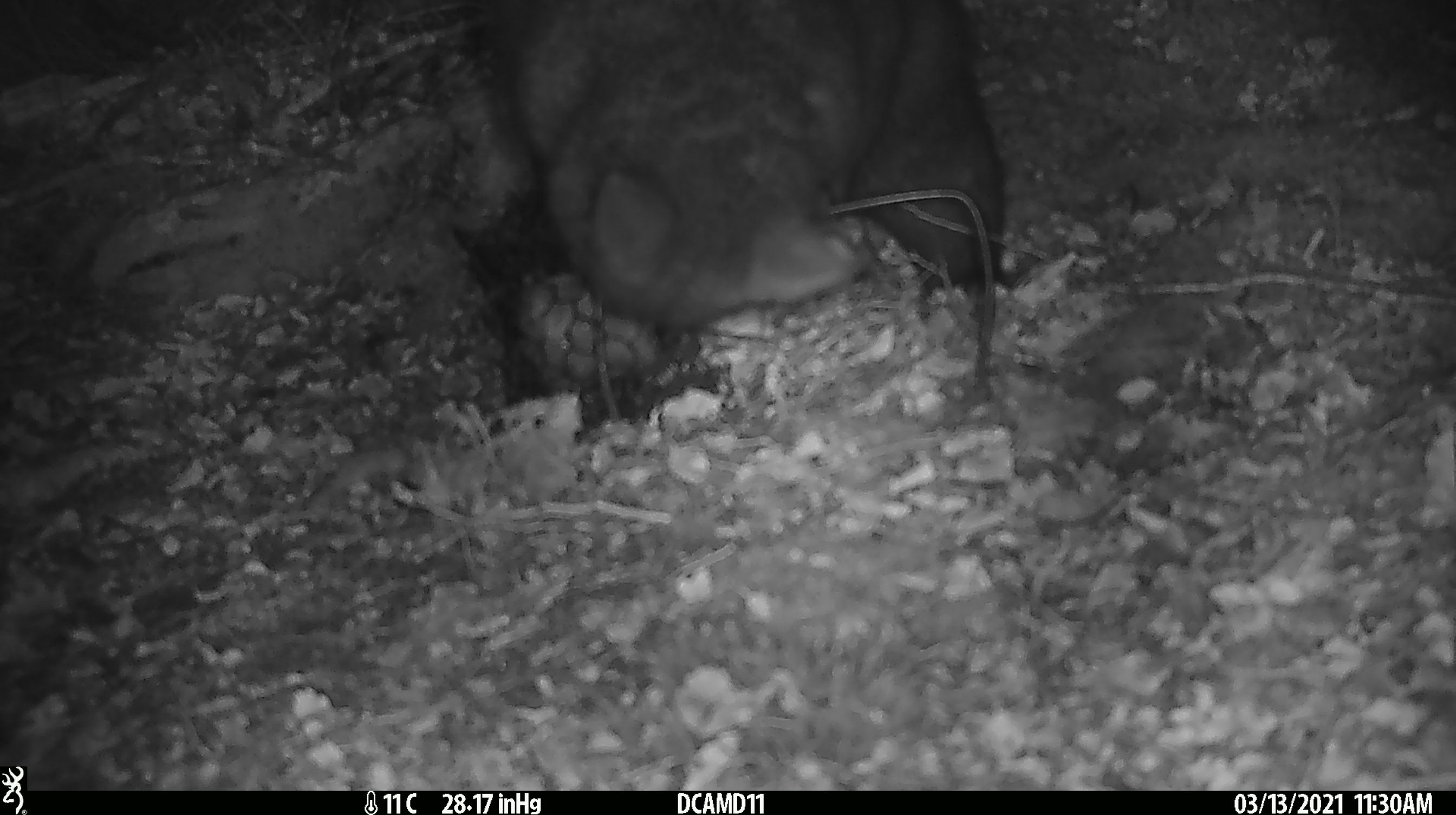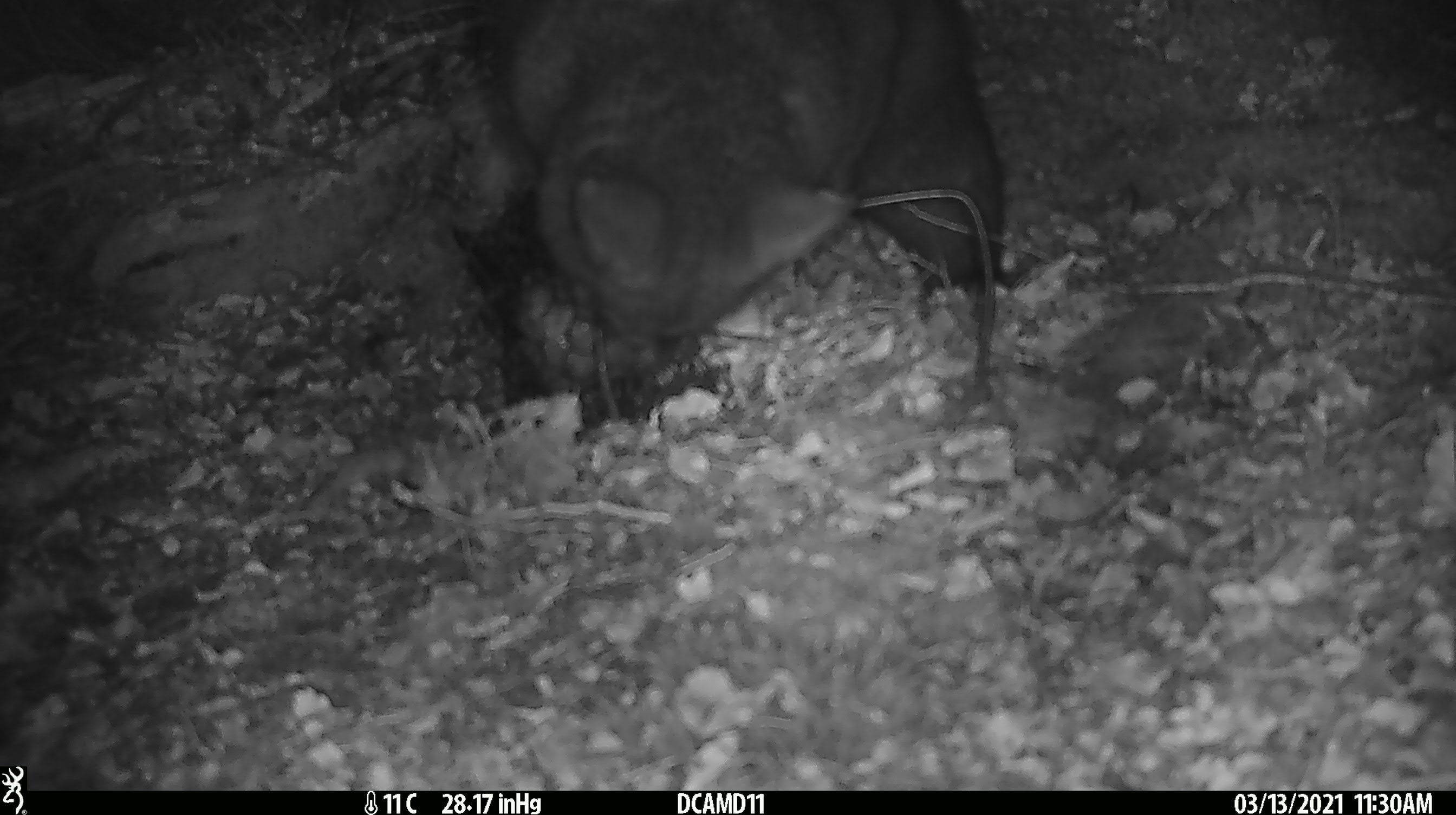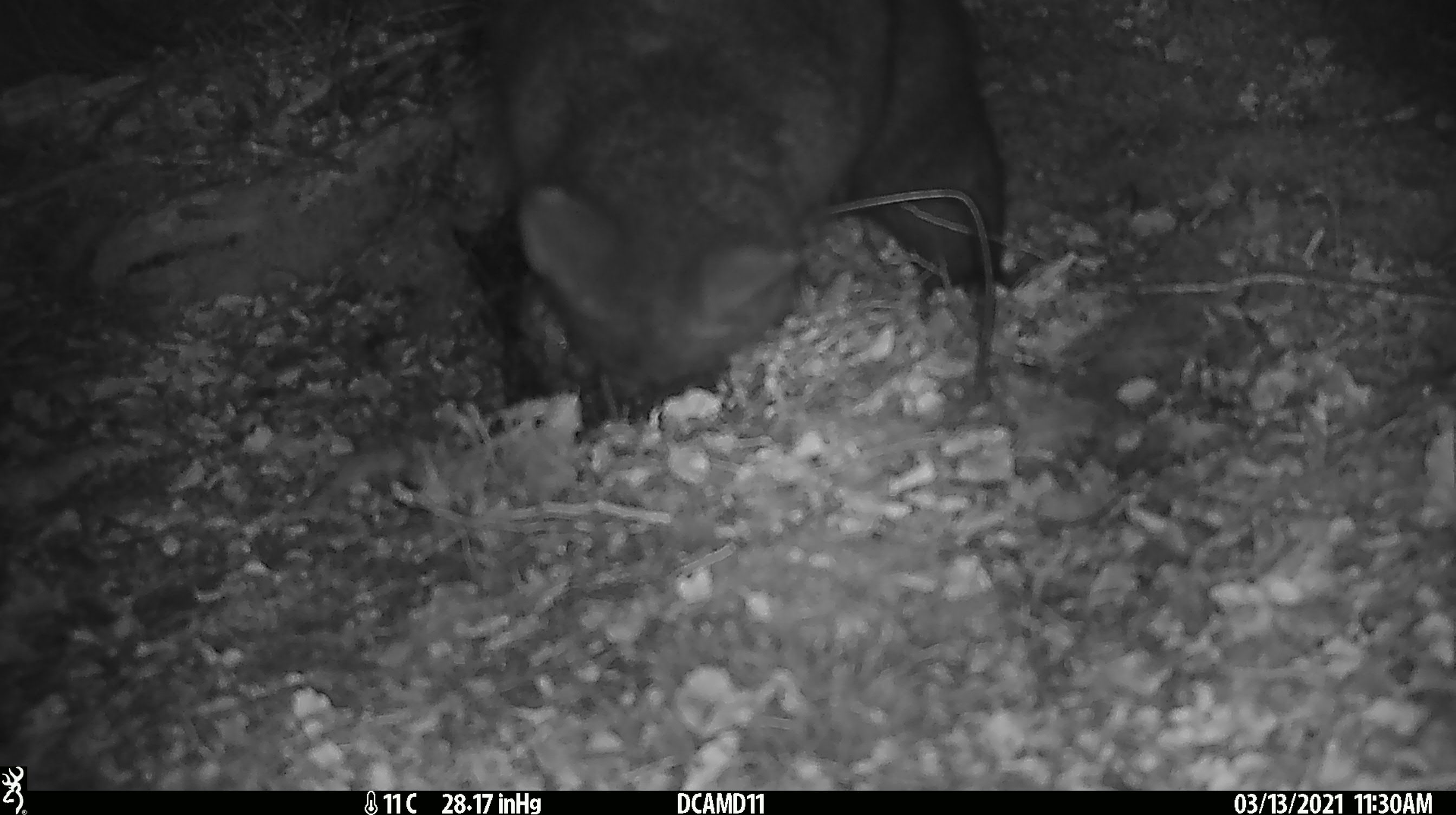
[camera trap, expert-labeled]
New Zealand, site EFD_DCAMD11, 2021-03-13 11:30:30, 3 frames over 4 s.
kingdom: Animalia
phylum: Chordata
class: Mammalia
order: Diprotodontia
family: Phalangeridae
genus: Trichosurus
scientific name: Trichosurus vulpecula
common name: common brushtail possum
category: possum